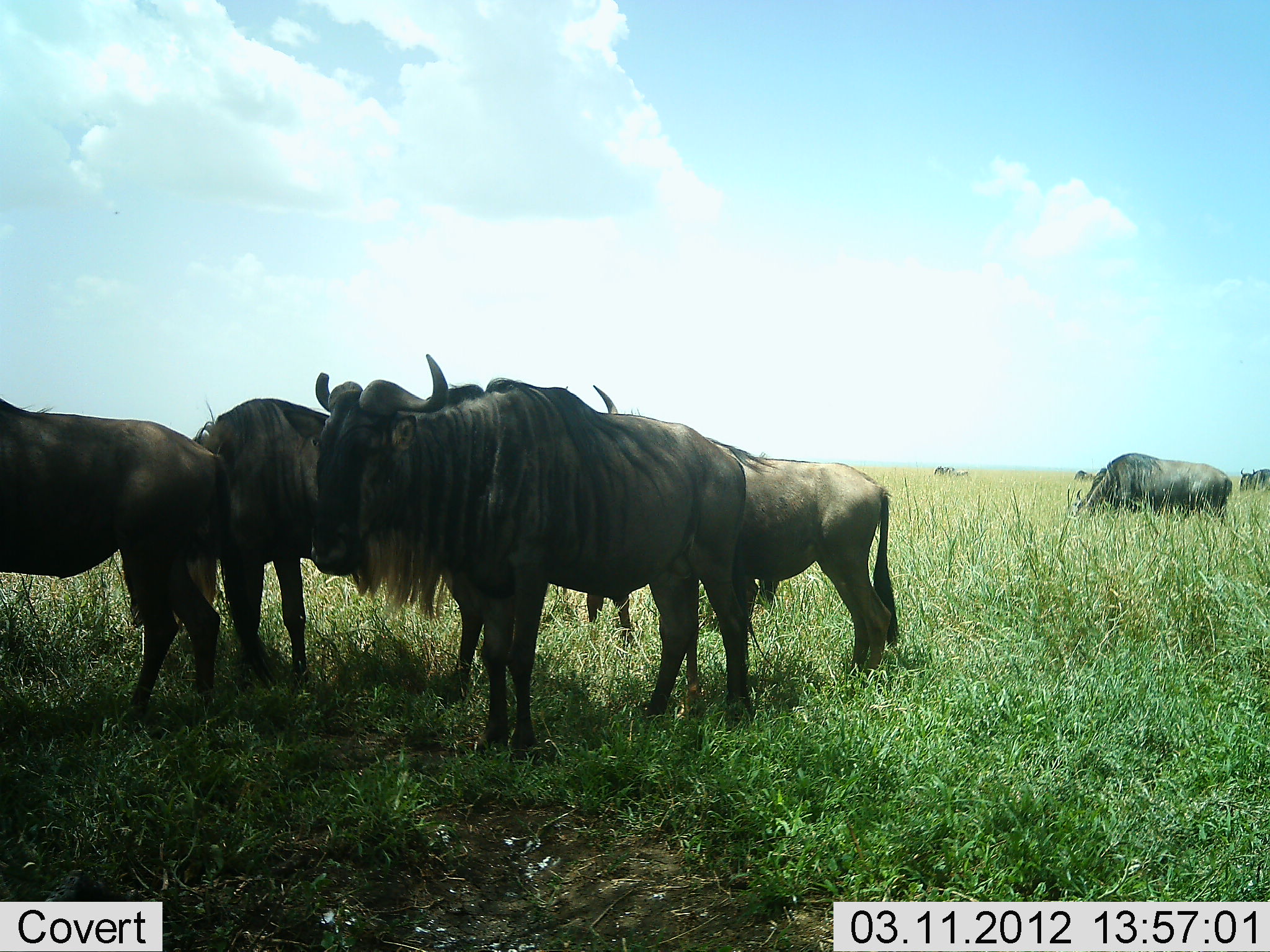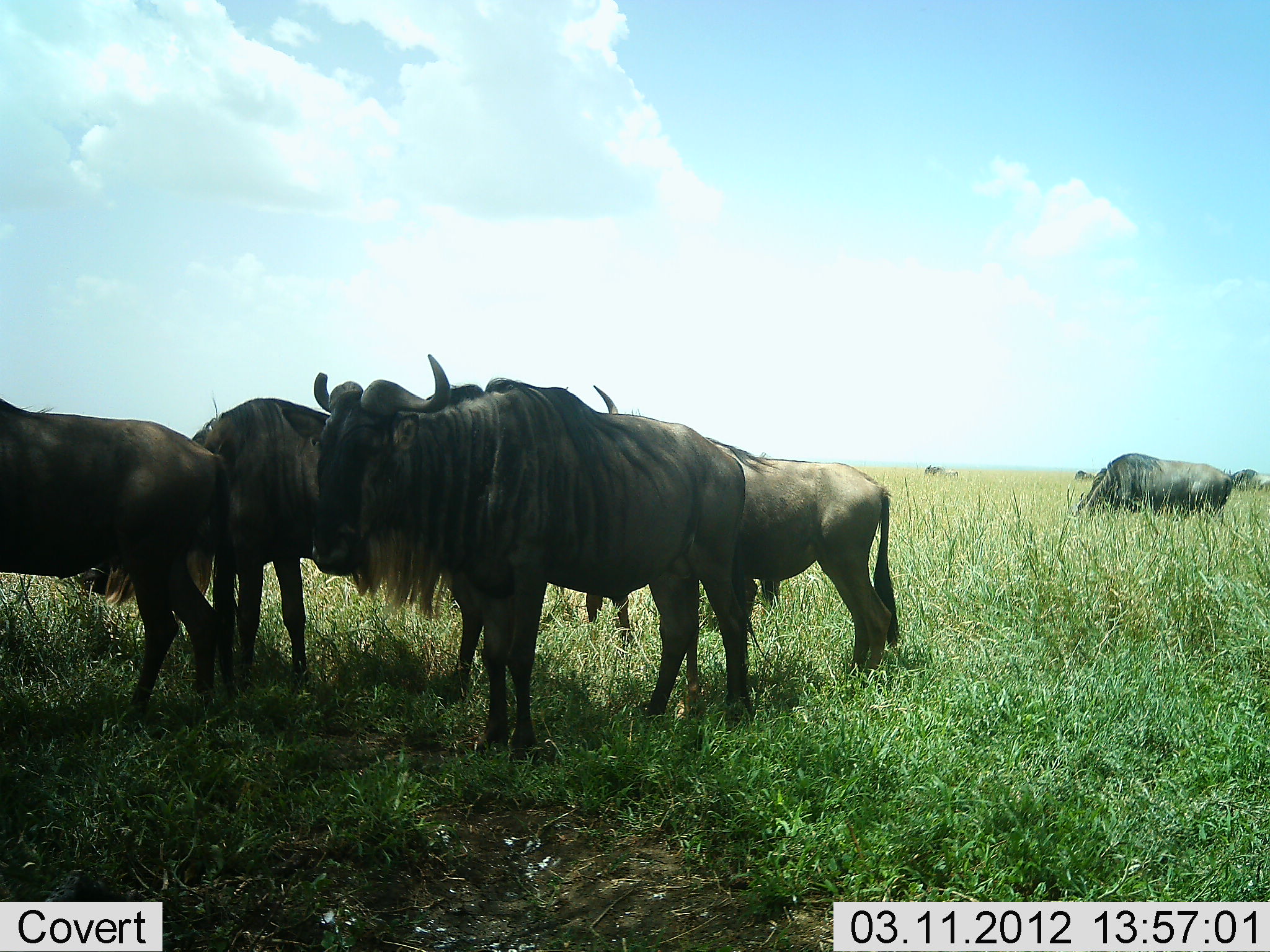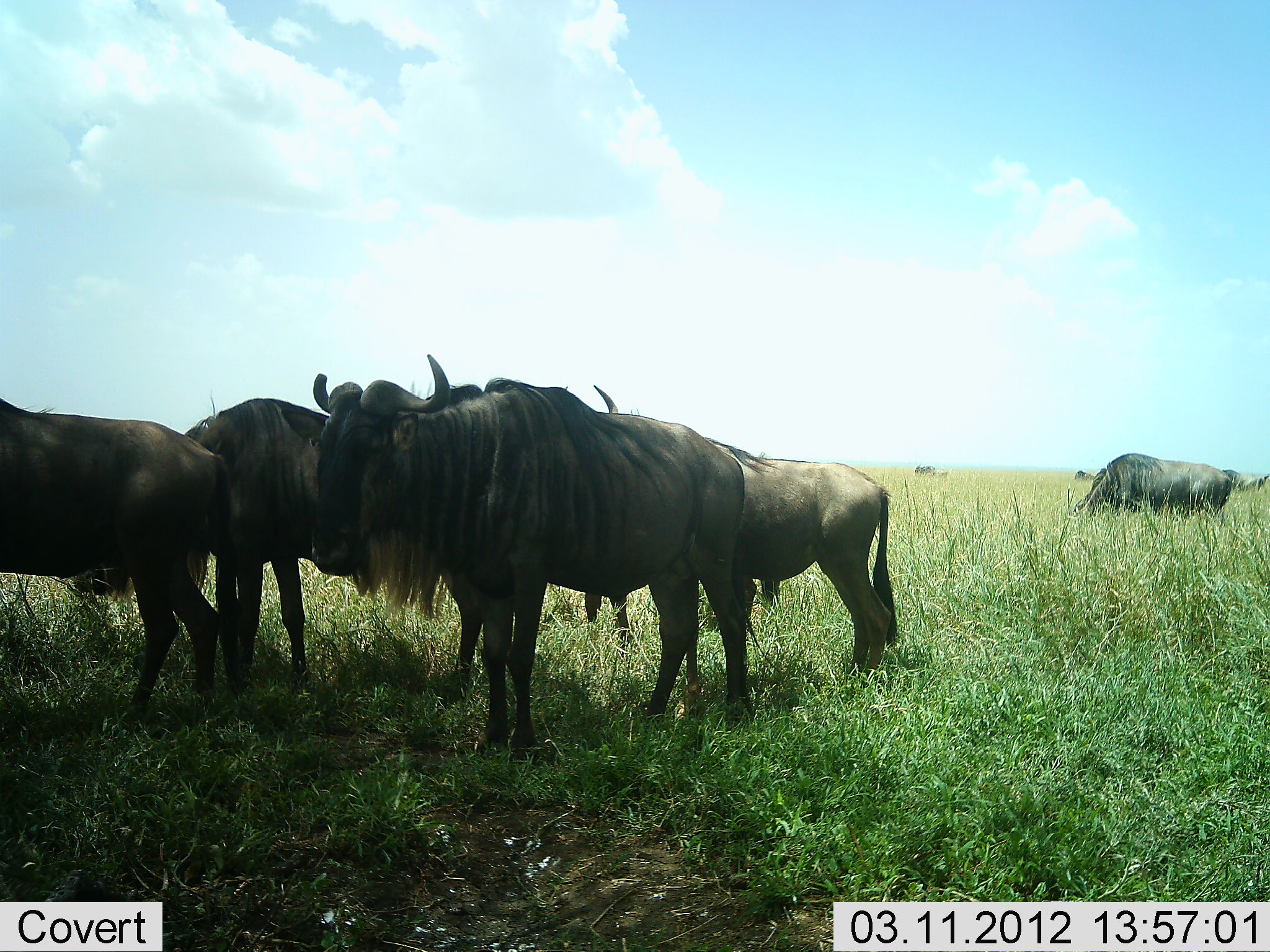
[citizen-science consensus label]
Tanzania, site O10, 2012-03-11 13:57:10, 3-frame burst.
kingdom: Animalia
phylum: Chordata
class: Mammalia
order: Artiodactyla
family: Bovidae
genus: Connochaetes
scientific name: Connochaetes taurinus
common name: blue wildebeest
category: wildebeest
Wildebeest (blue wildebeest) (Connochaetes taurinus), count 8. Behavior (volunteer vote fractions): standing 90%, resting 13%, moving 37%, interacting 3%. Young present (vote fraction): 0%. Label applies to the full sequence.